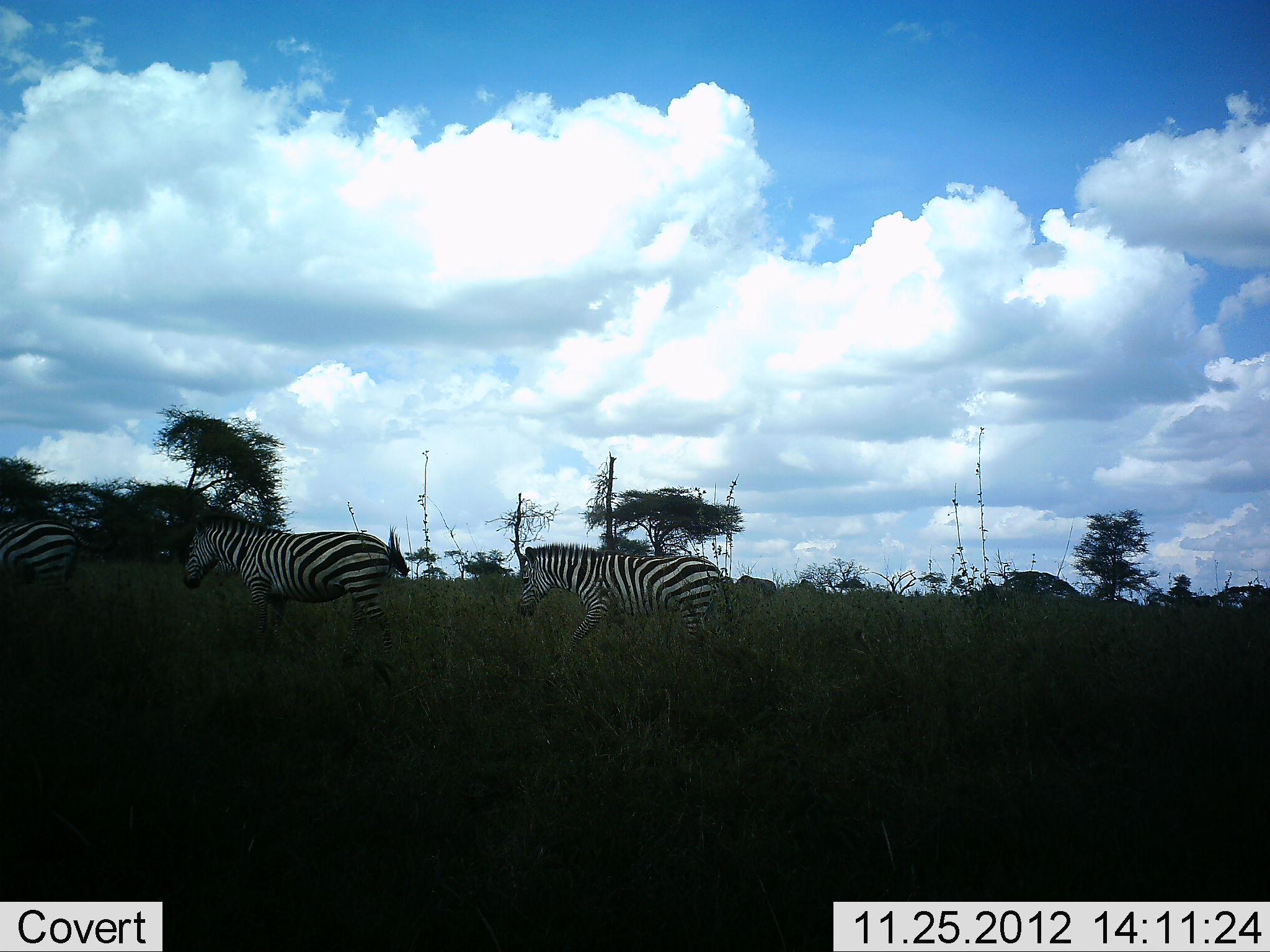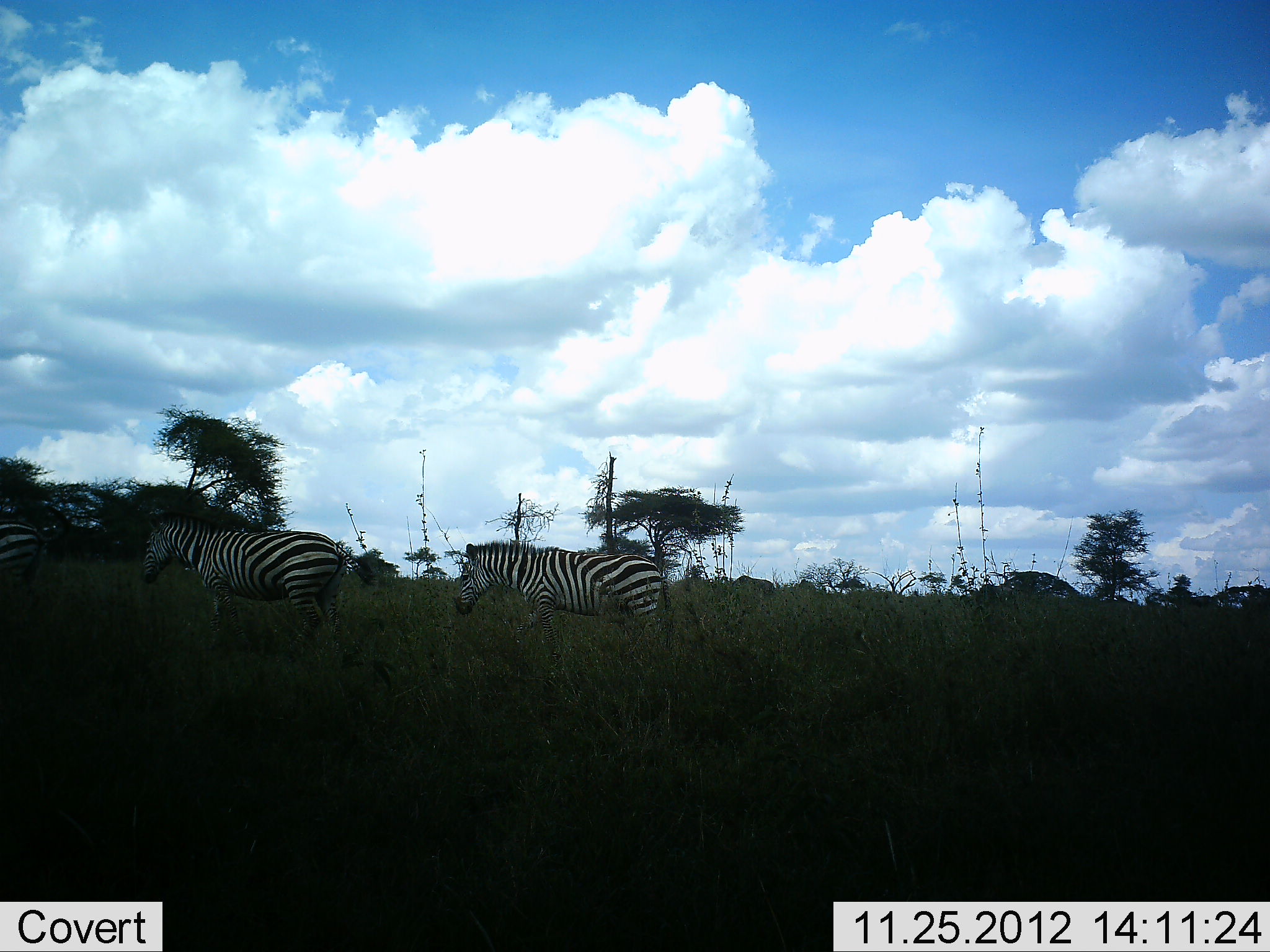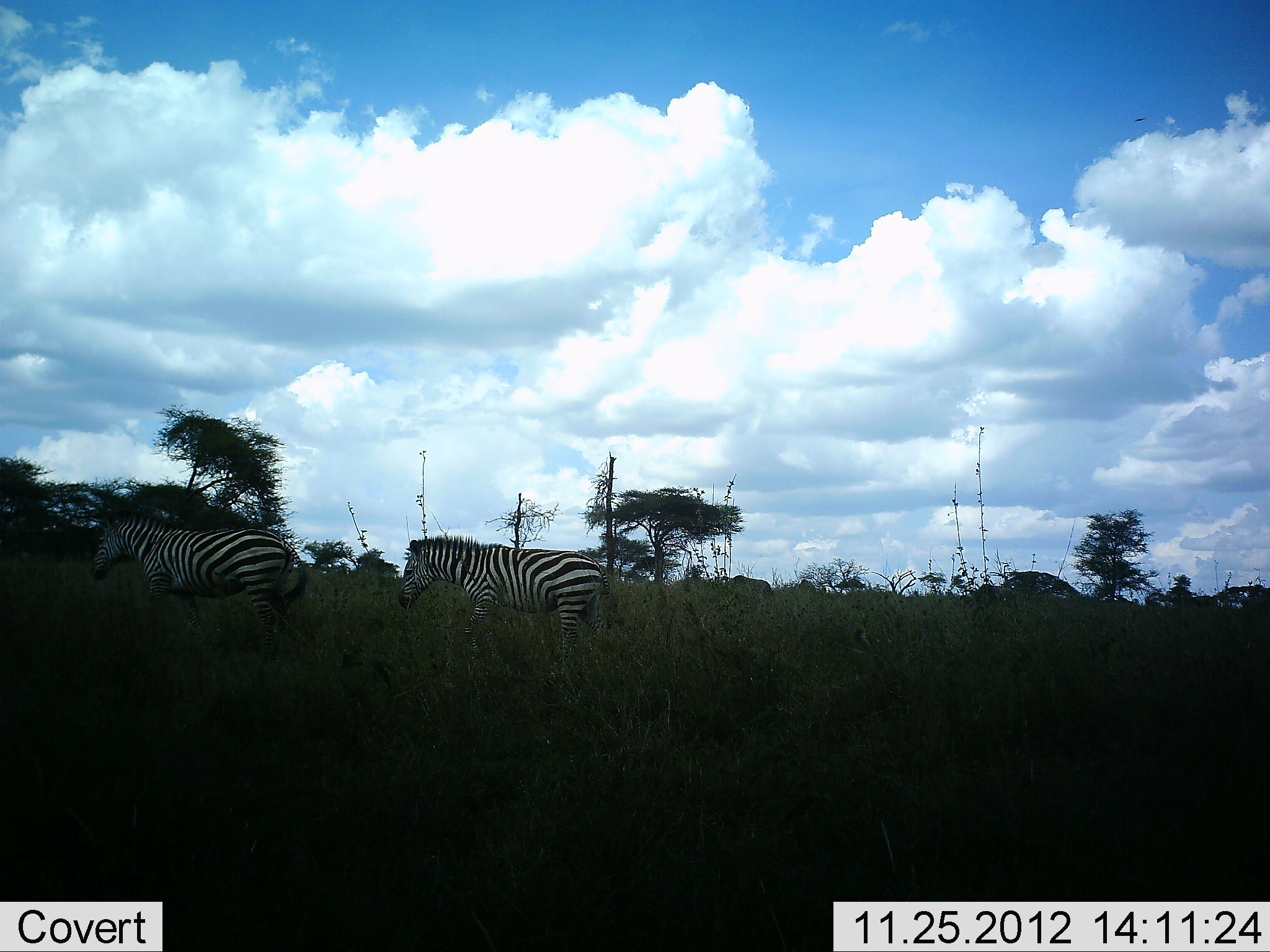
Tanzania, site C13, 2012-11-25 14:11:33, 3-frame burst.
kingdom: Animalia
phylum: Chordata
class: Mammalia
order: Perissodactyla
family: Equidae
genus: Equus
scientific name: Equus quagga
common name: plains zebra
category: zebra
Zebra (plains zebra) (Equus quagga), count 3. Behavior (volunteer vote fractions): standing 9%, resting 0%, moving 91%, interacting 0%. Young present (vote fraction): 0%. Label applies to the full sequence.